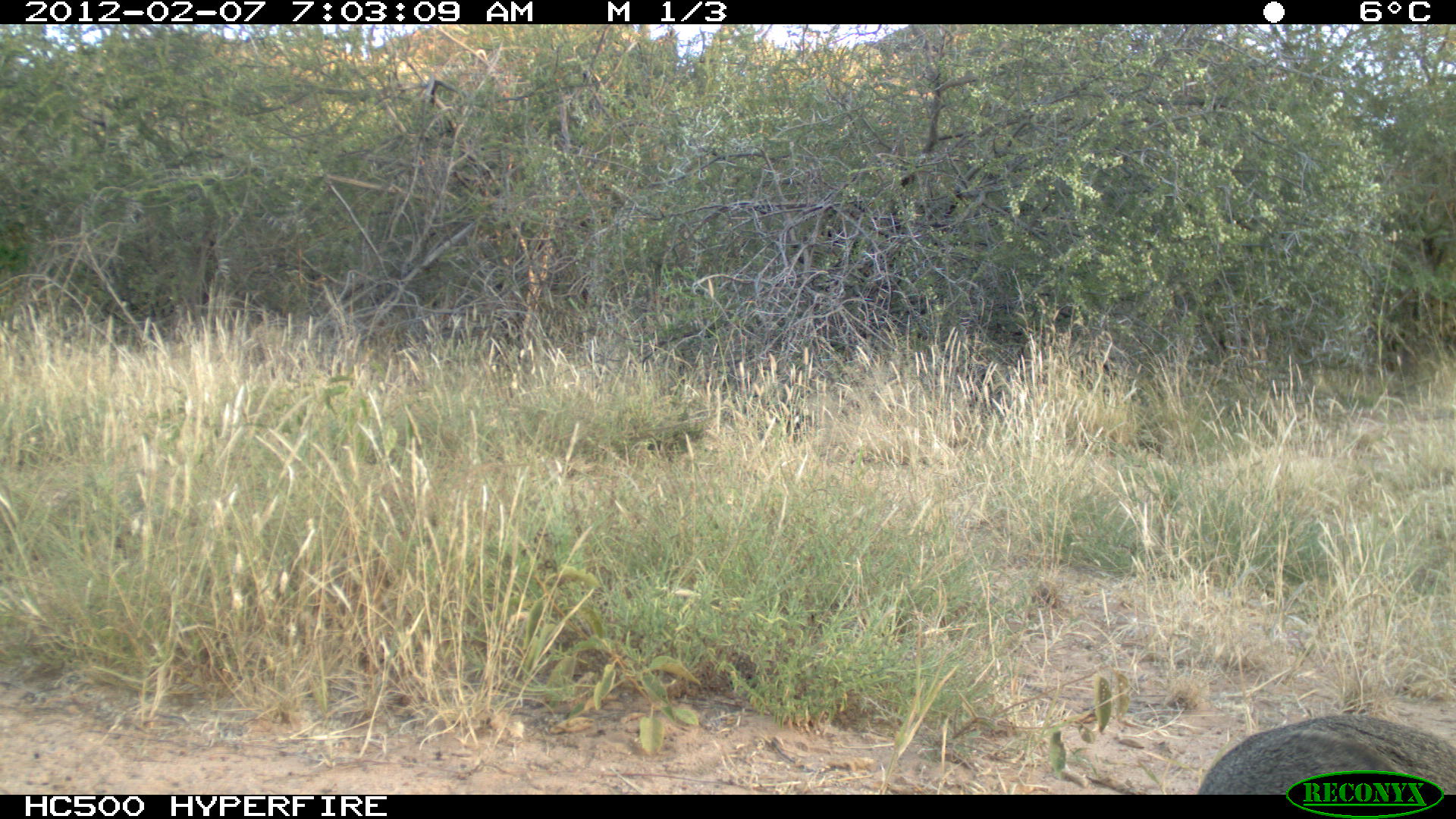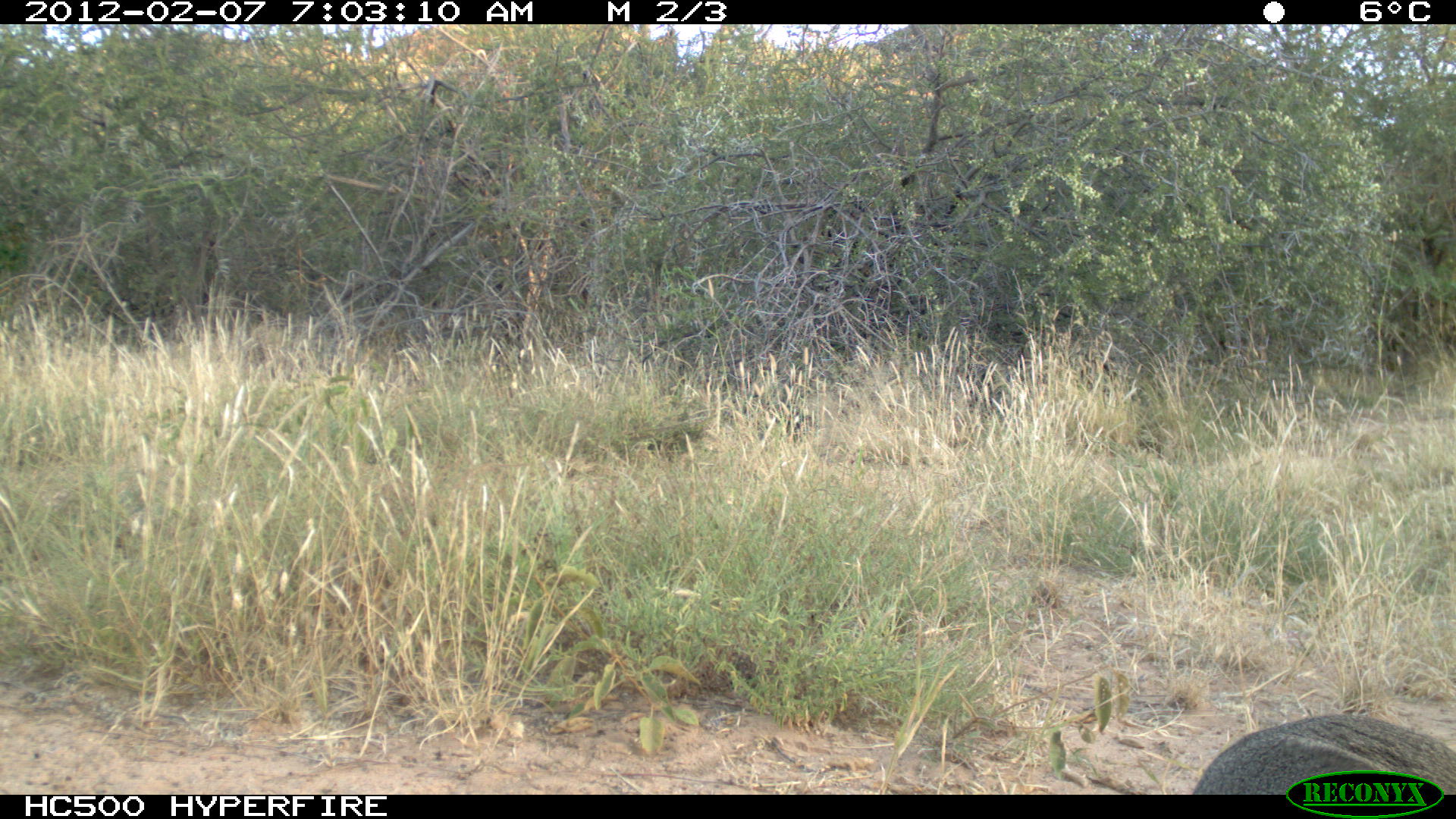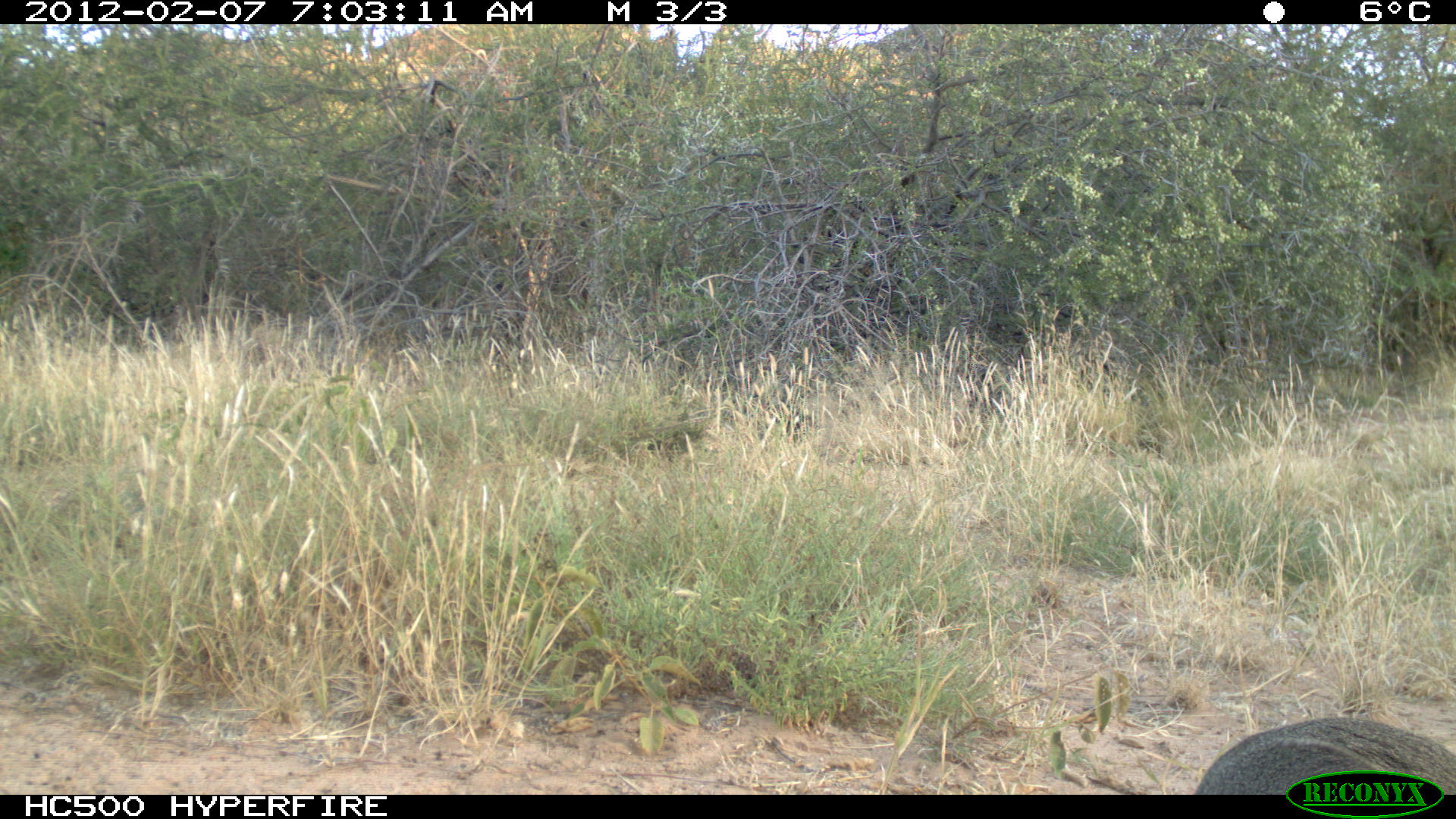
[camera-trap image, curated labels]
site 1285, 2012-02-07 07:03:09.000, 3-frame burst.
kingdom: Animalia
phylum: Chordata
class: Mammalia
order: Artiodactyla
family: Bovidae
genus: Madoqua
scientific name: Madoqua guentheri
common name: günther's dik-dik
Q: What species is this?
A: Madoqua guentheri (günther's dik-dik).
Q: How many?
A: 1.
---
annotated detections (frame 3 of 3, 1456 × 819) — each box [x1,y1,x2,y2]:
madoqua guentheri: [1195,708,1456,793]